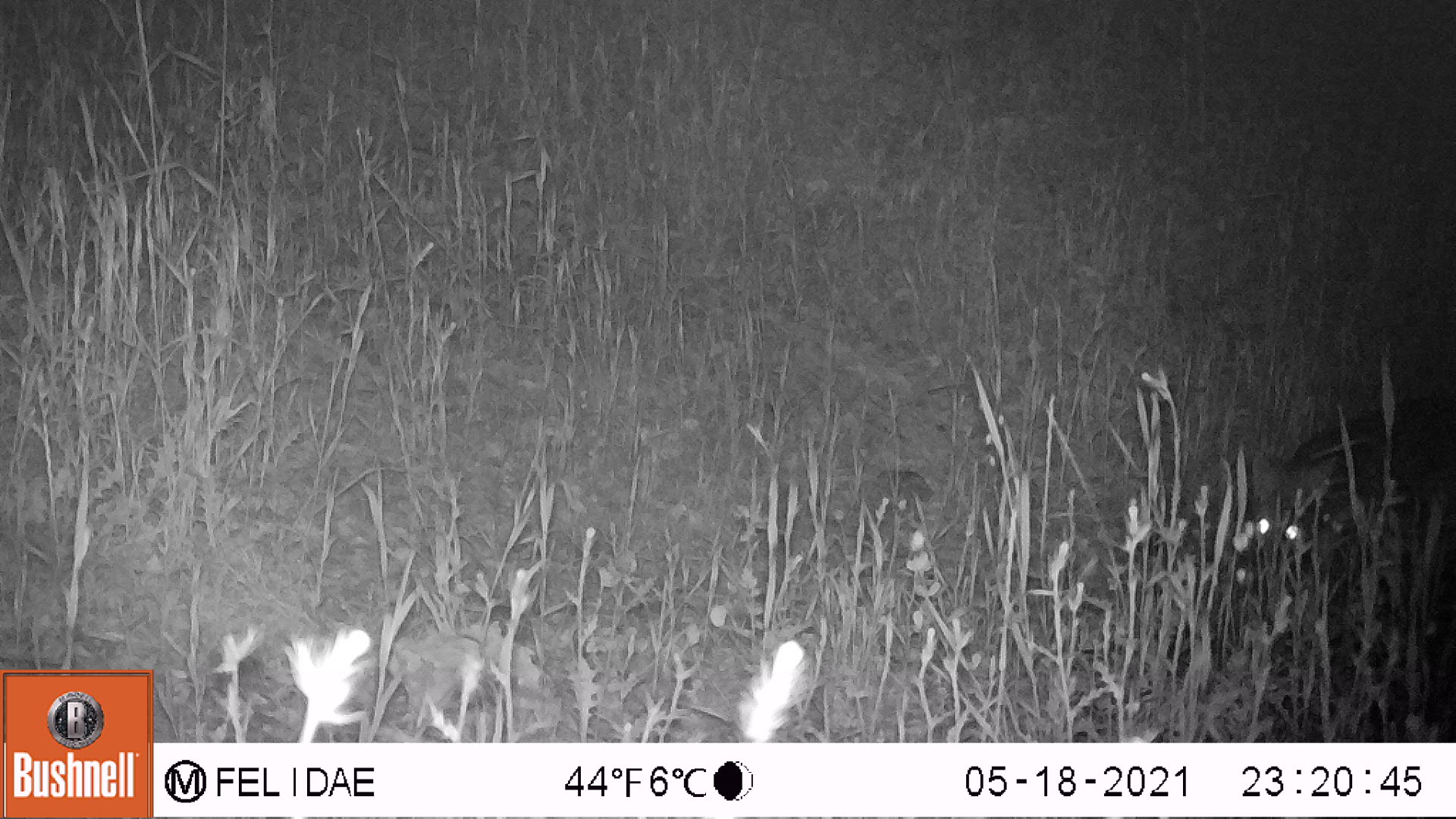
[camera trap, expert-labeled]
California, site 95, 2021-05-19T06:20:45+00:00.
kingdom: Animalia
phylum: Chordata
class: Mammalia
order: Rodentia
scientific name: Rodentia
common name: mouse or rat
Mouse or rat (Rodentia).